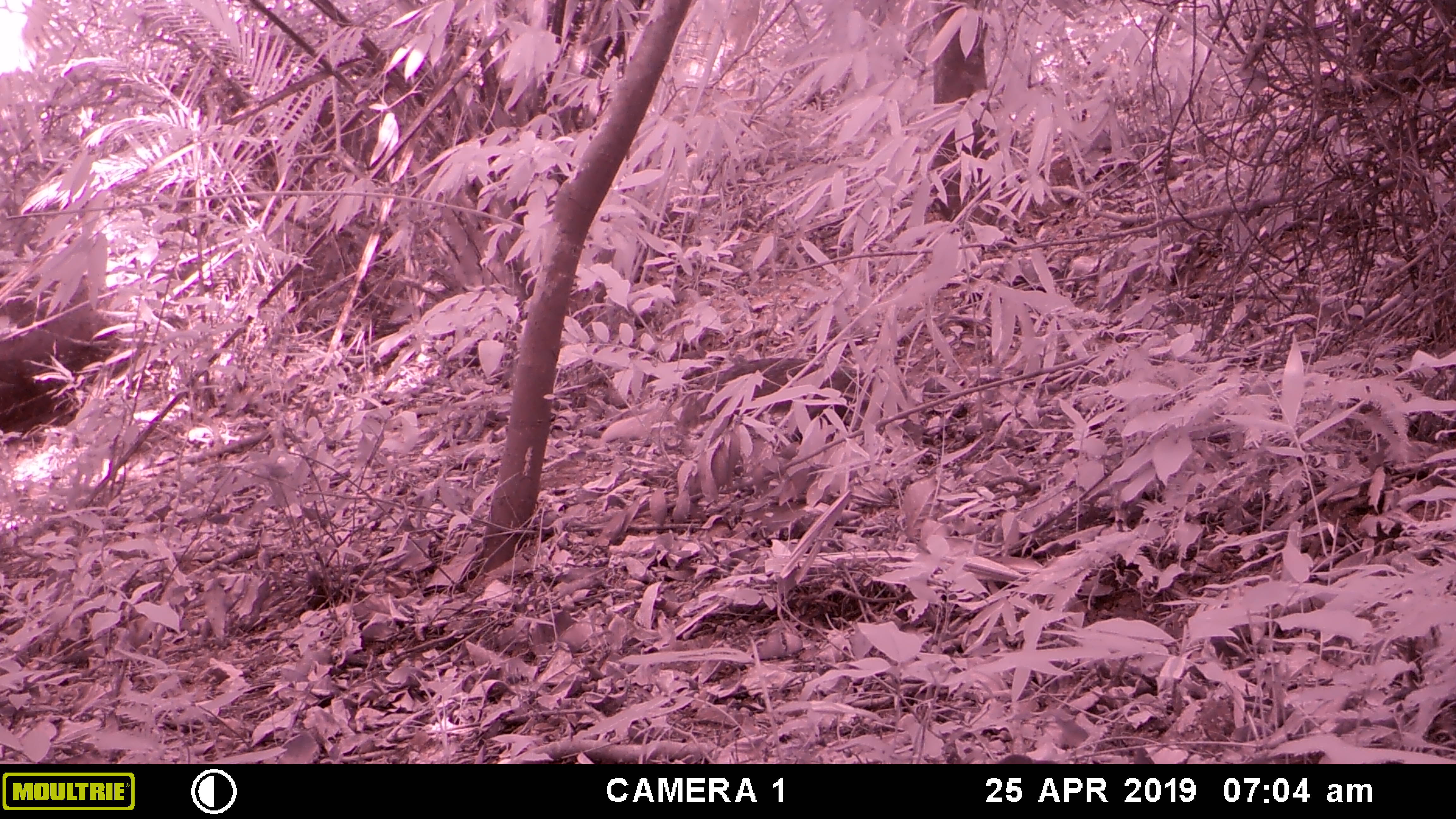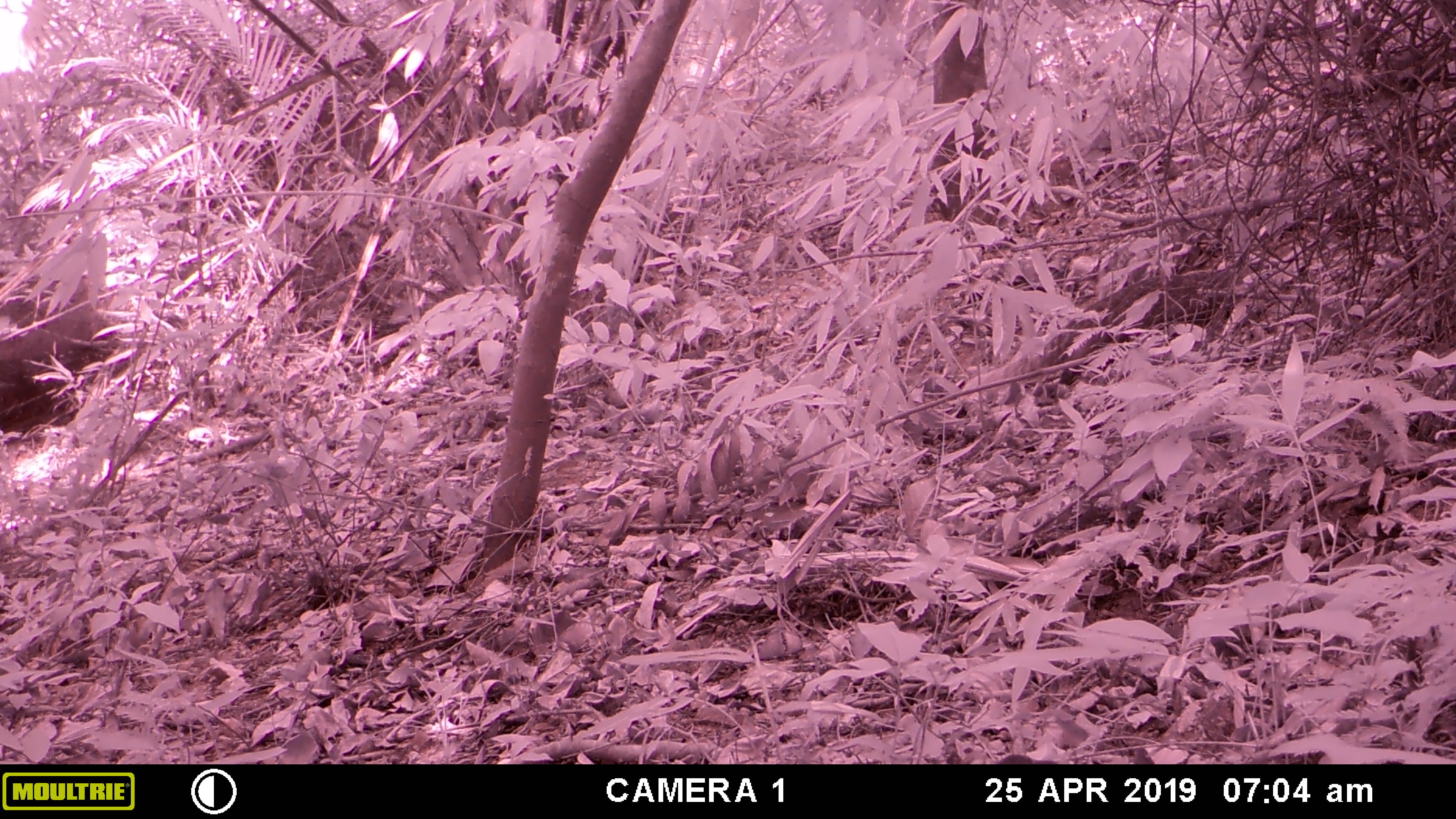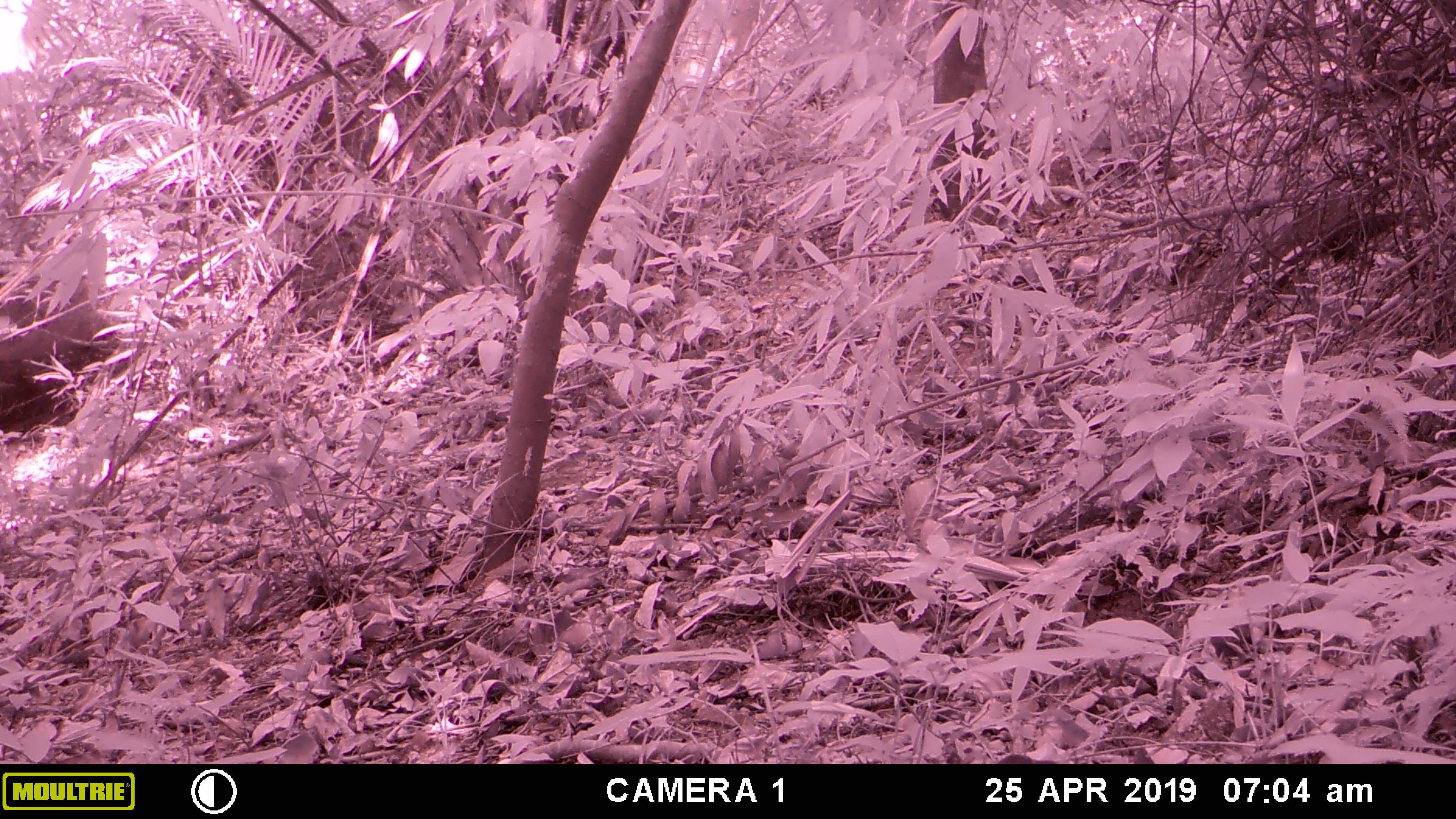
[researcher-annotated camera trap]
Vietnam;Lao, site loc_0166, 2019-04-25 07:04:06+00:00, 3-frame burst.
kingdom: Animalia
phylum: Chordata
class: Mammalia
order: Carnivora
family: Herpestidae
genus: Urva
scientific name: Urva urva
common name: crab-eating mongoose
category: crab eating mongoose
Crab eating mongoose (crab-eating mongoose) (Urva urva). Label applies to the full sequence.